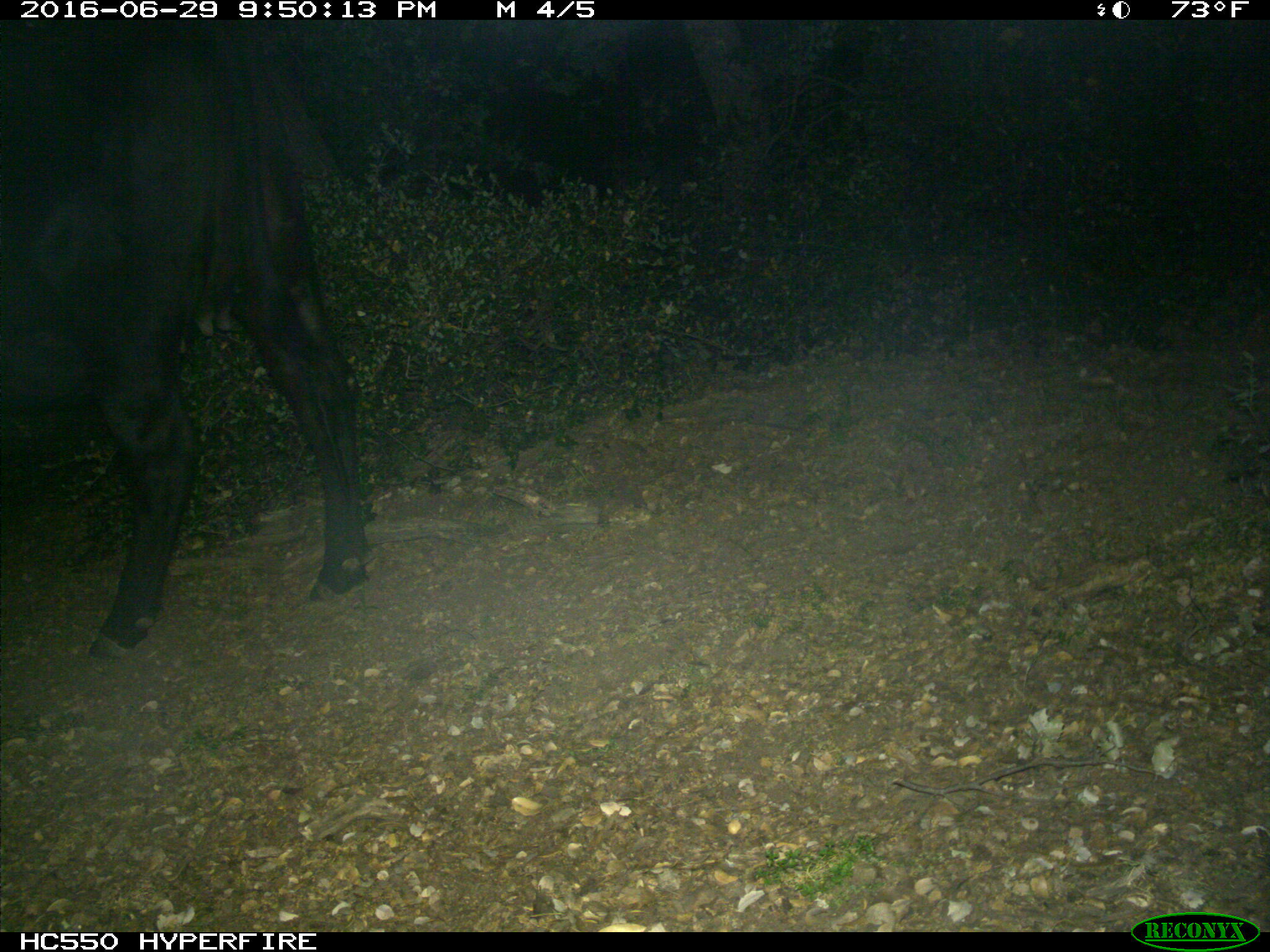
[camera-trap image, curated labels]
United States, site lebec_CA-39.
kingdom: Animalia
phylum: Chordata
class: Mammalia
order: Artiodactyla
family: Bovidae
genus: Bos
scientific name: Bos taurus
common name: domestic cow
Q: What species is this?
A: Bos taurus (domestic cow).